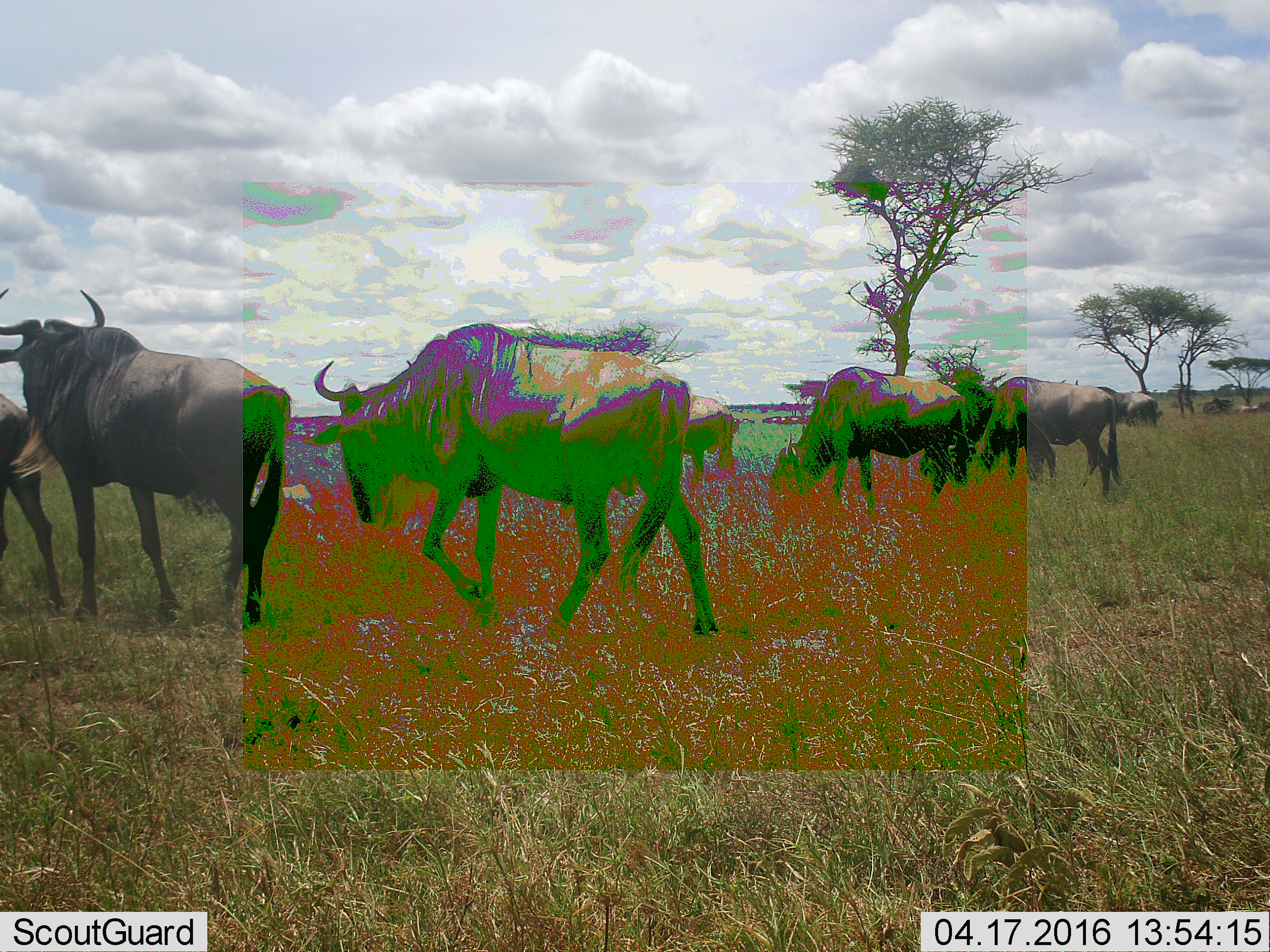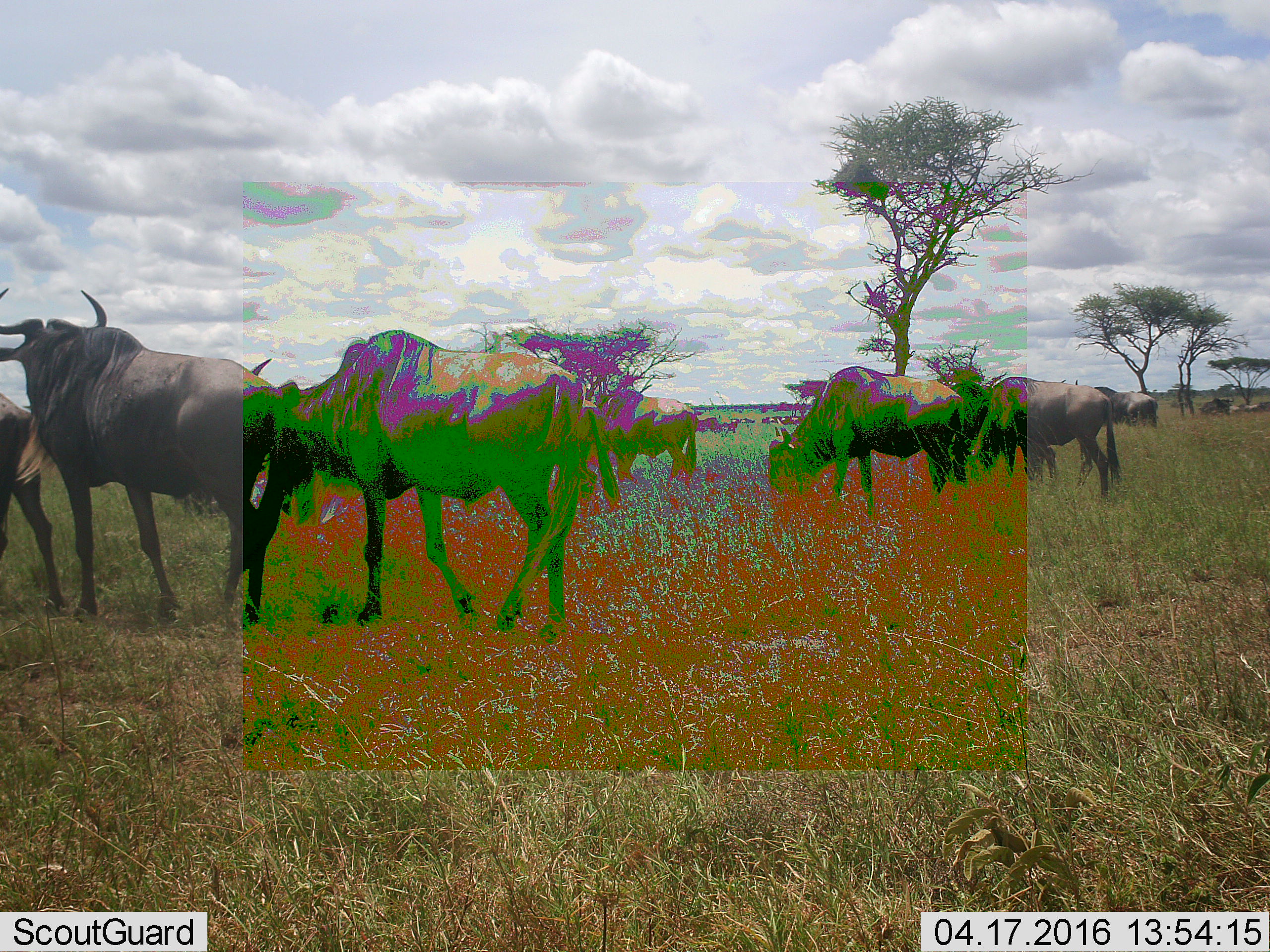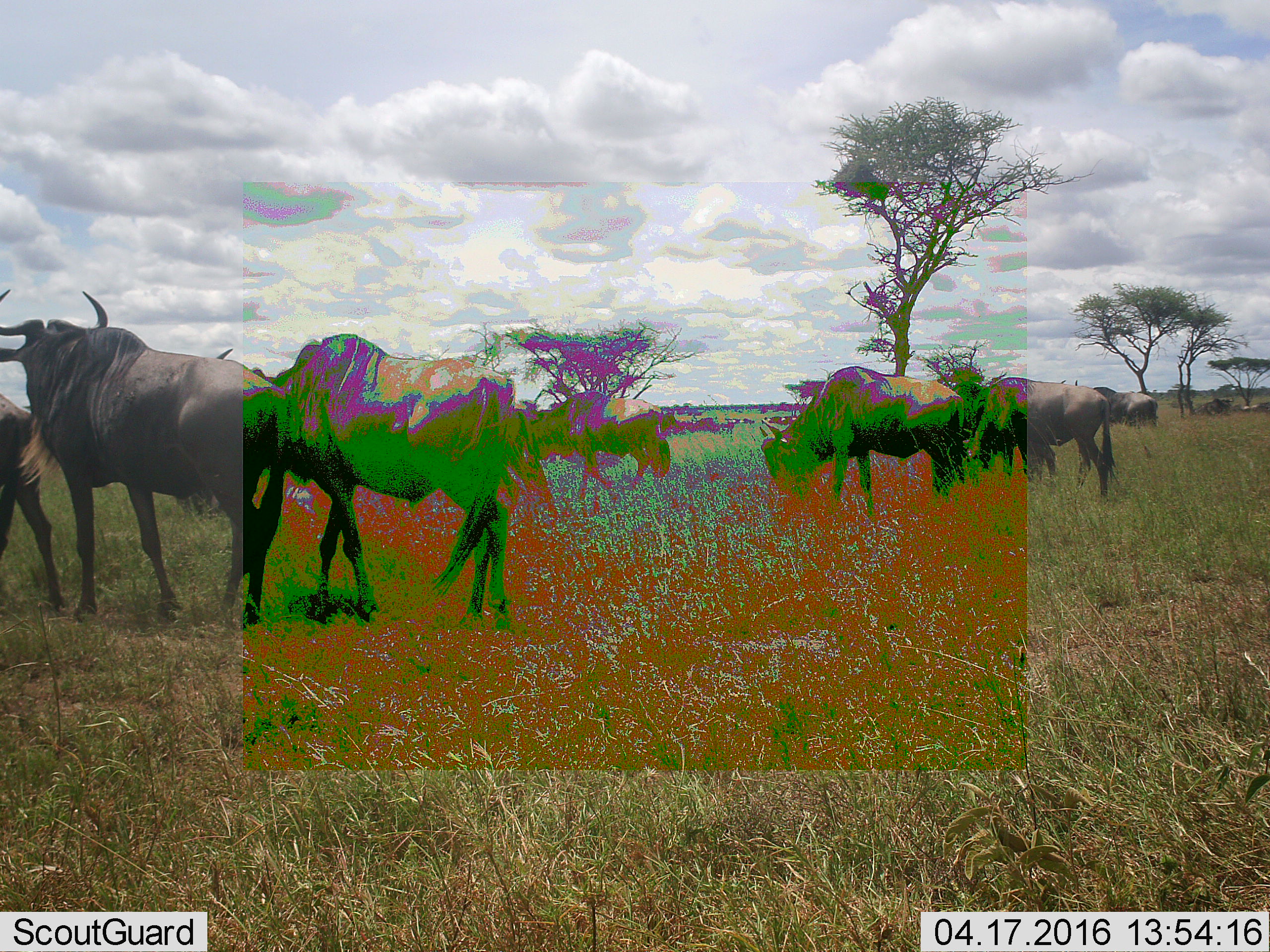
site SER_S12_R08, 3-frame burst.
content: unidentified animal